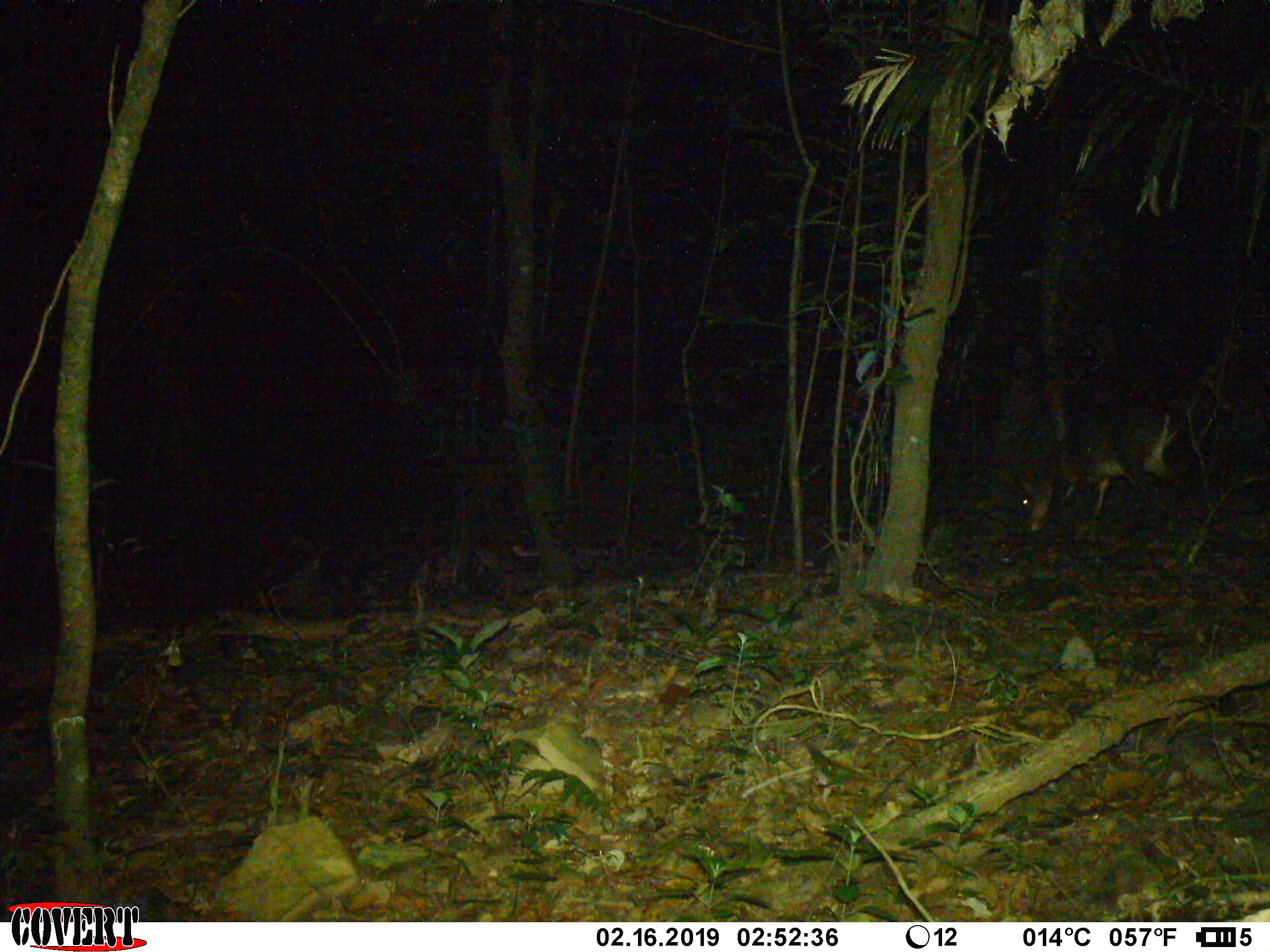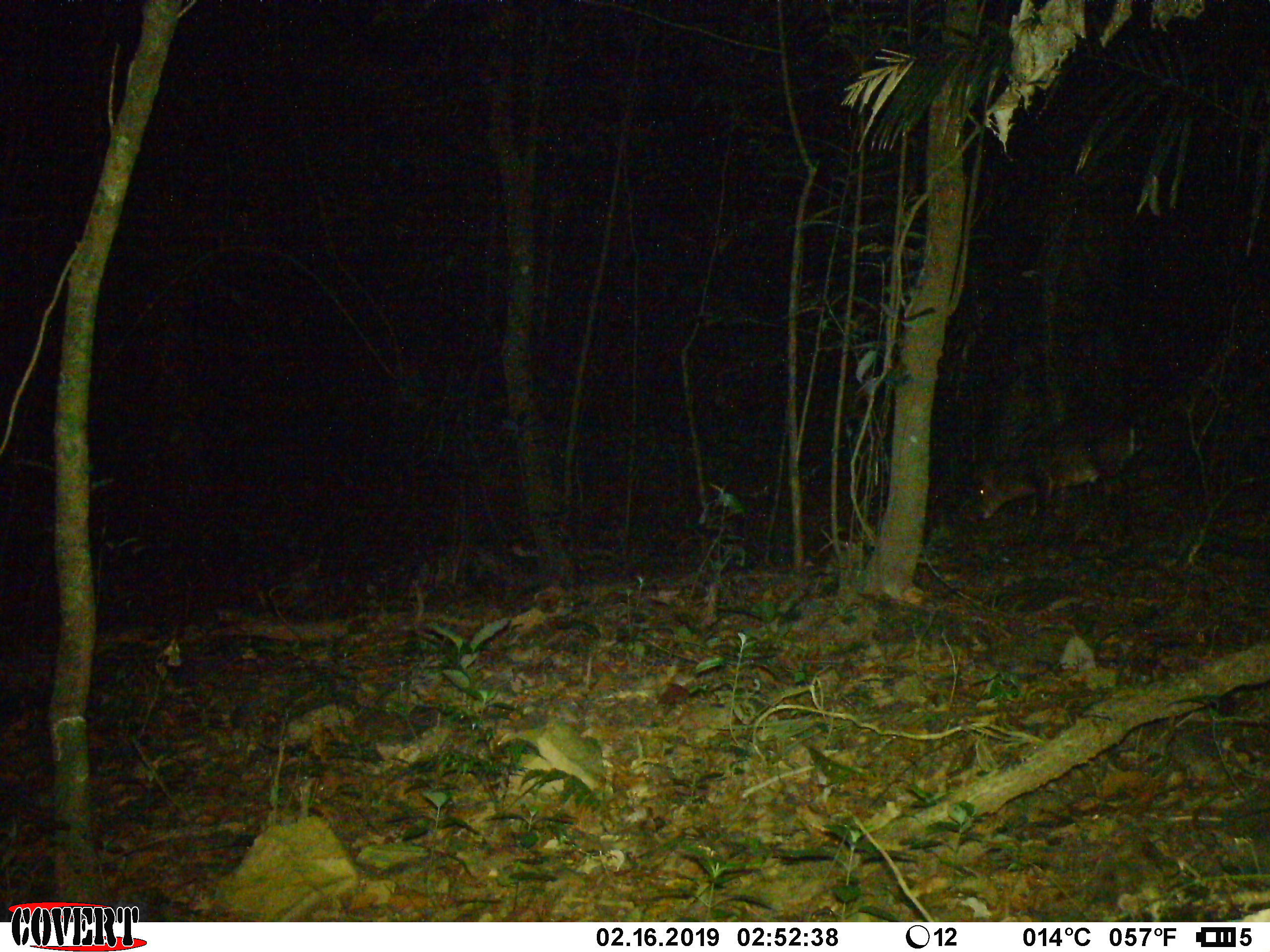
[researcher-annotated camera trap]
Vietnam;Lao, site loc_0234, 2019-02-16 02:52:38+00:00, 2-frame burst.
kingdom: Animalia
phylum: Chordata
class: Mammalia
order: Artiodactyla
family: Cervidae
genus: Muntiacus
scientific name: Muntiacus vuquangensis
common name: large-antlered muntjac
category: large antlered muntjac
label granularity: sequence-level